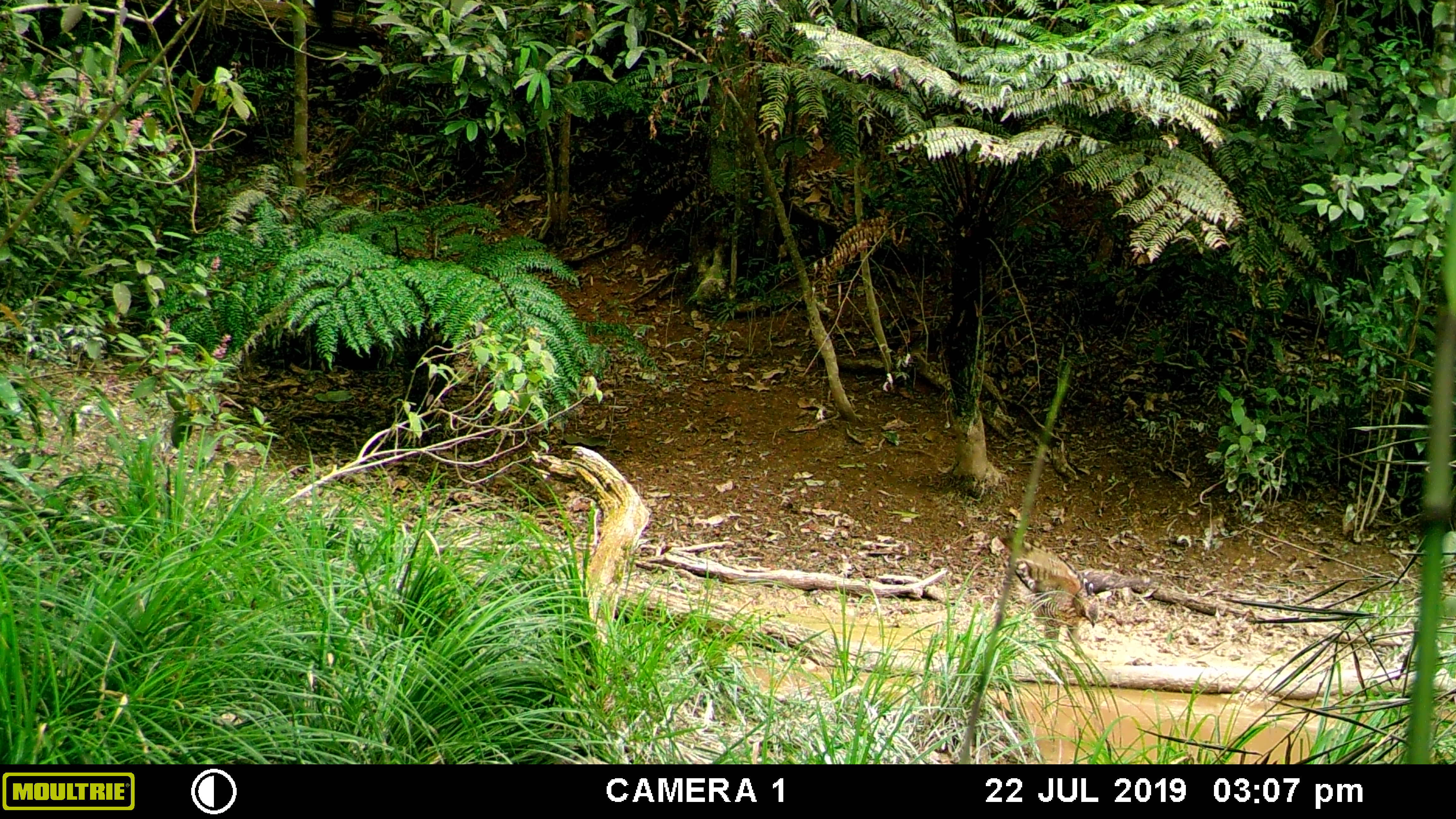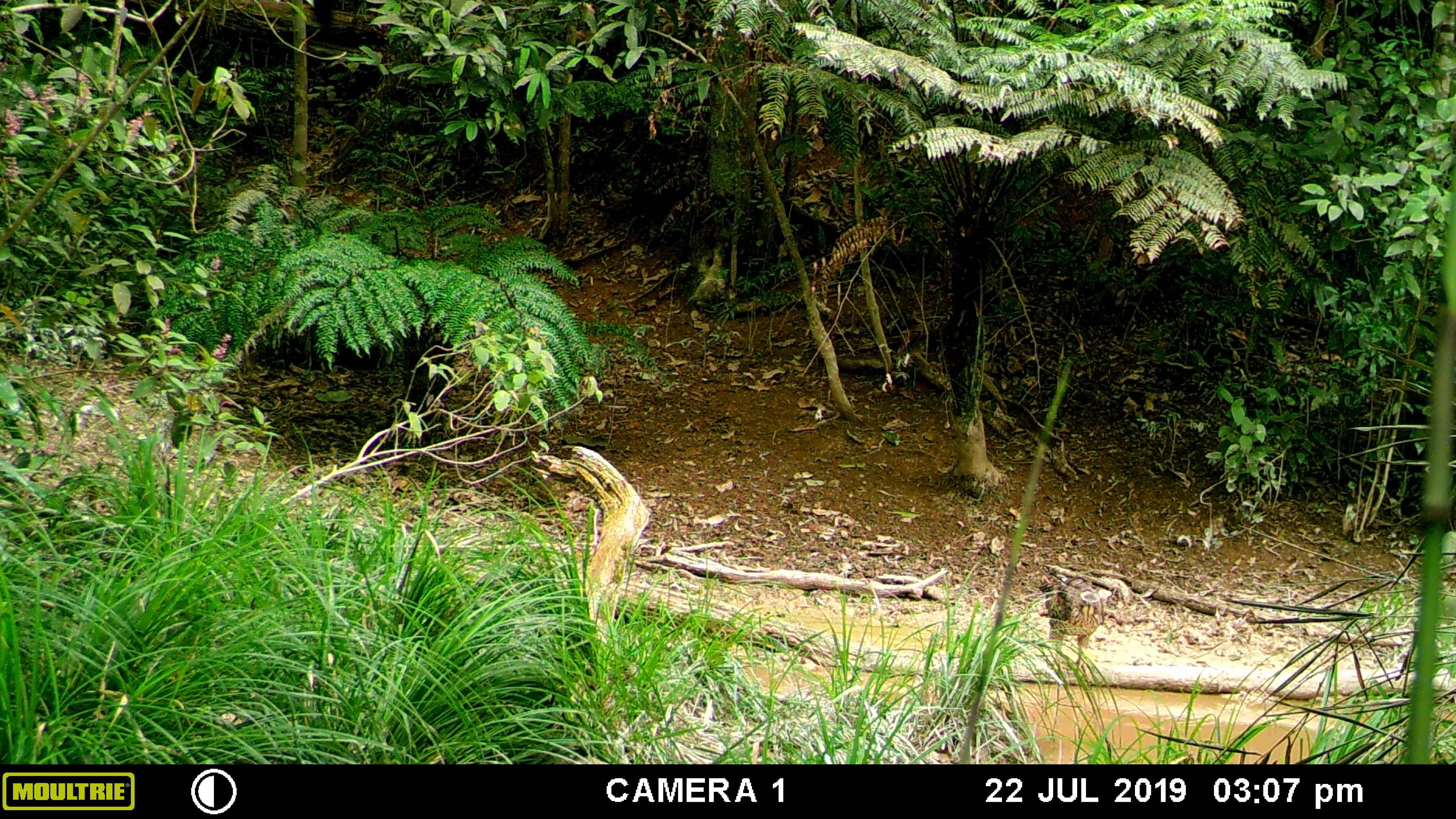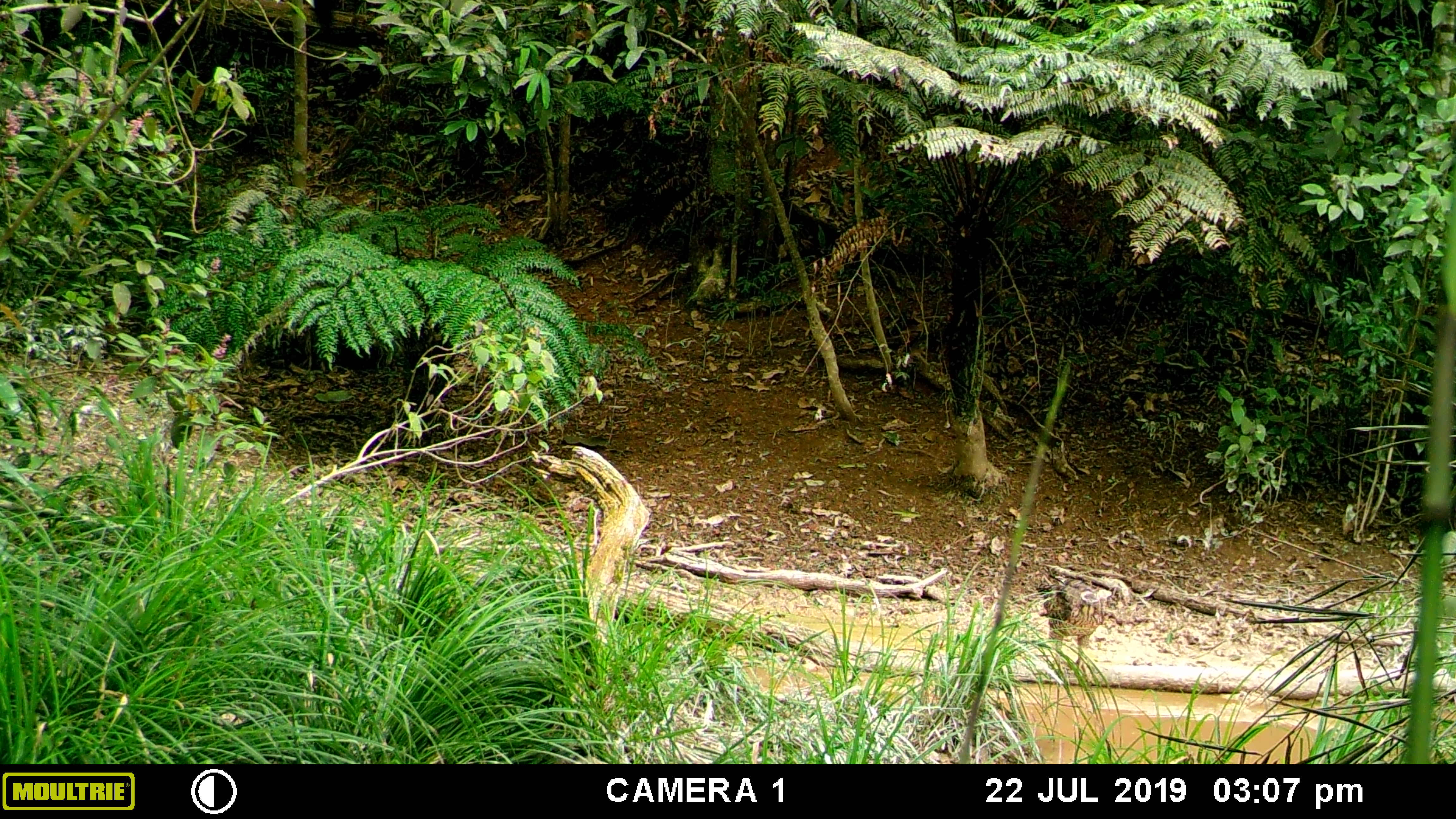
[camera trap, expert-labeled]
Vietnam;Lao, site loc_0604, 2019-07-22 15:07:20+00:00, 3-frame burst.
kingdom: Animalia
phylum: Chordata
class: Aves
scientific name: Aves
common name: bird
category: unidentified bird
Unidentified bird (bird) (Aves). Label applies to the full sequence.